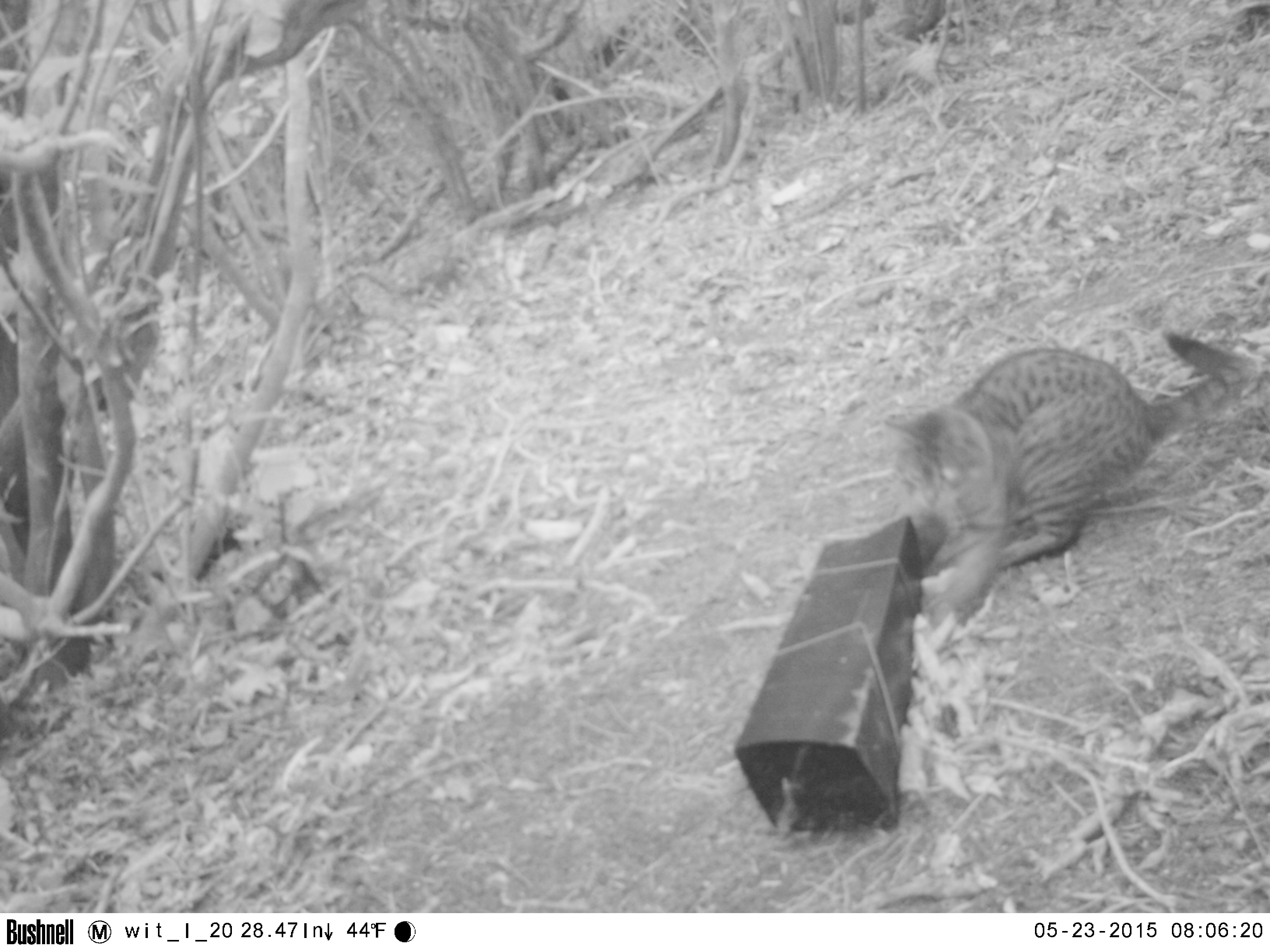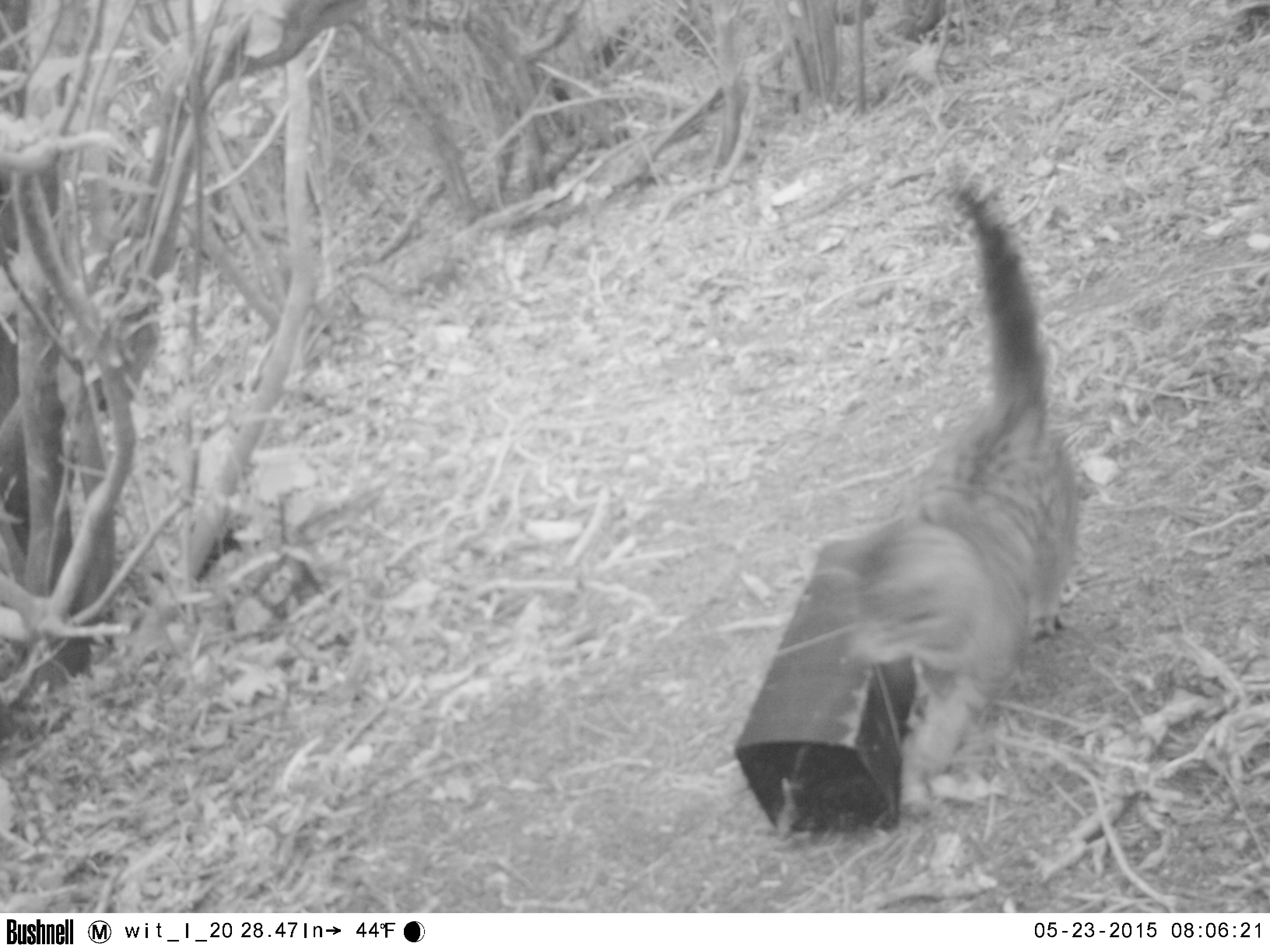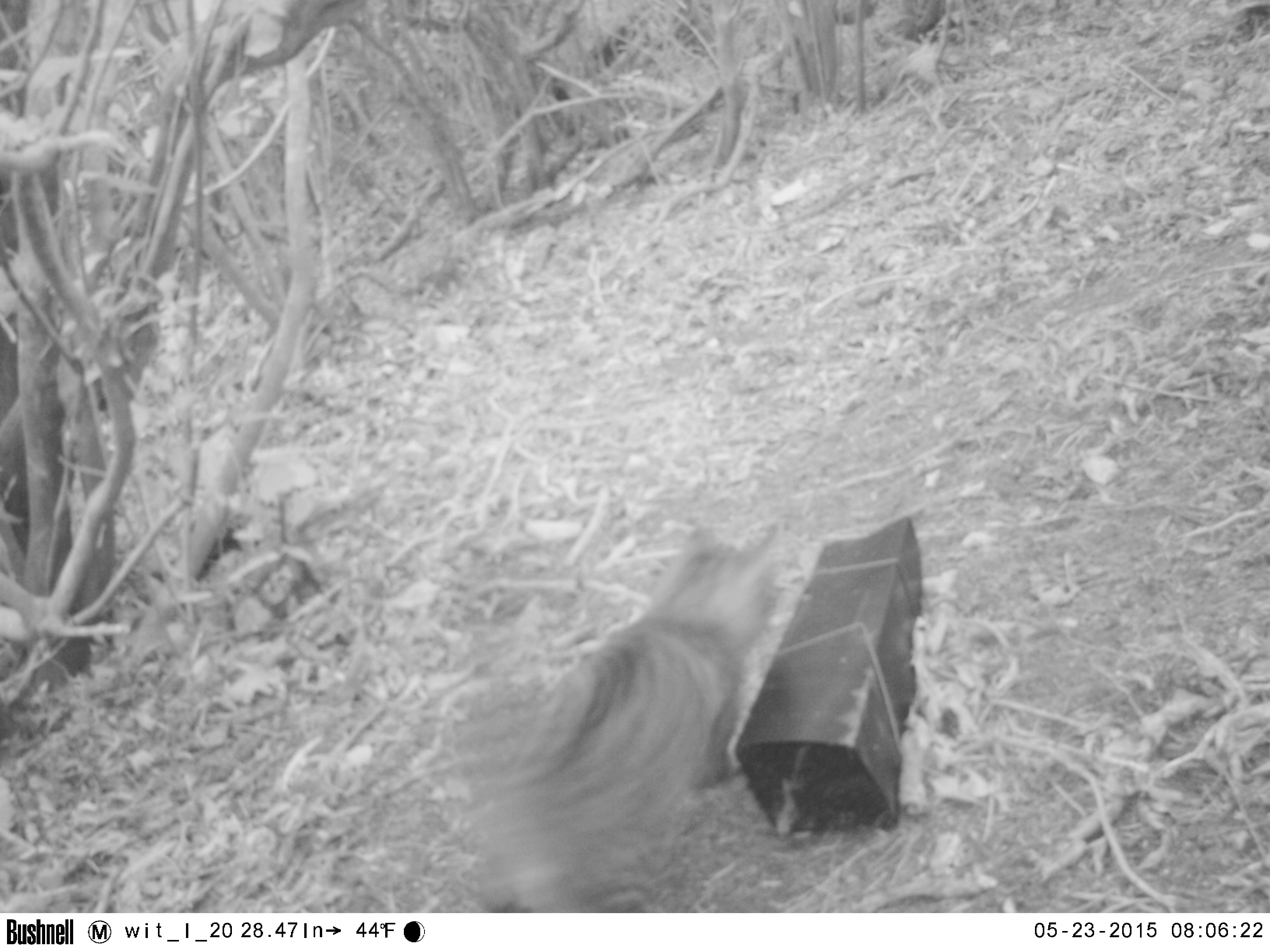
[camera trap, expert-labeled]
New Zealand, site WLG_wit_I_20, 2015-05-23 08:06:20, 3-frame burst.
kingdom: Animalia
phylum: Chordata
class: Mammalia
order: Carnivora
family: Felidae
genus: Felis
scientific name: Felis catus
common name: domestic cat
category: cat